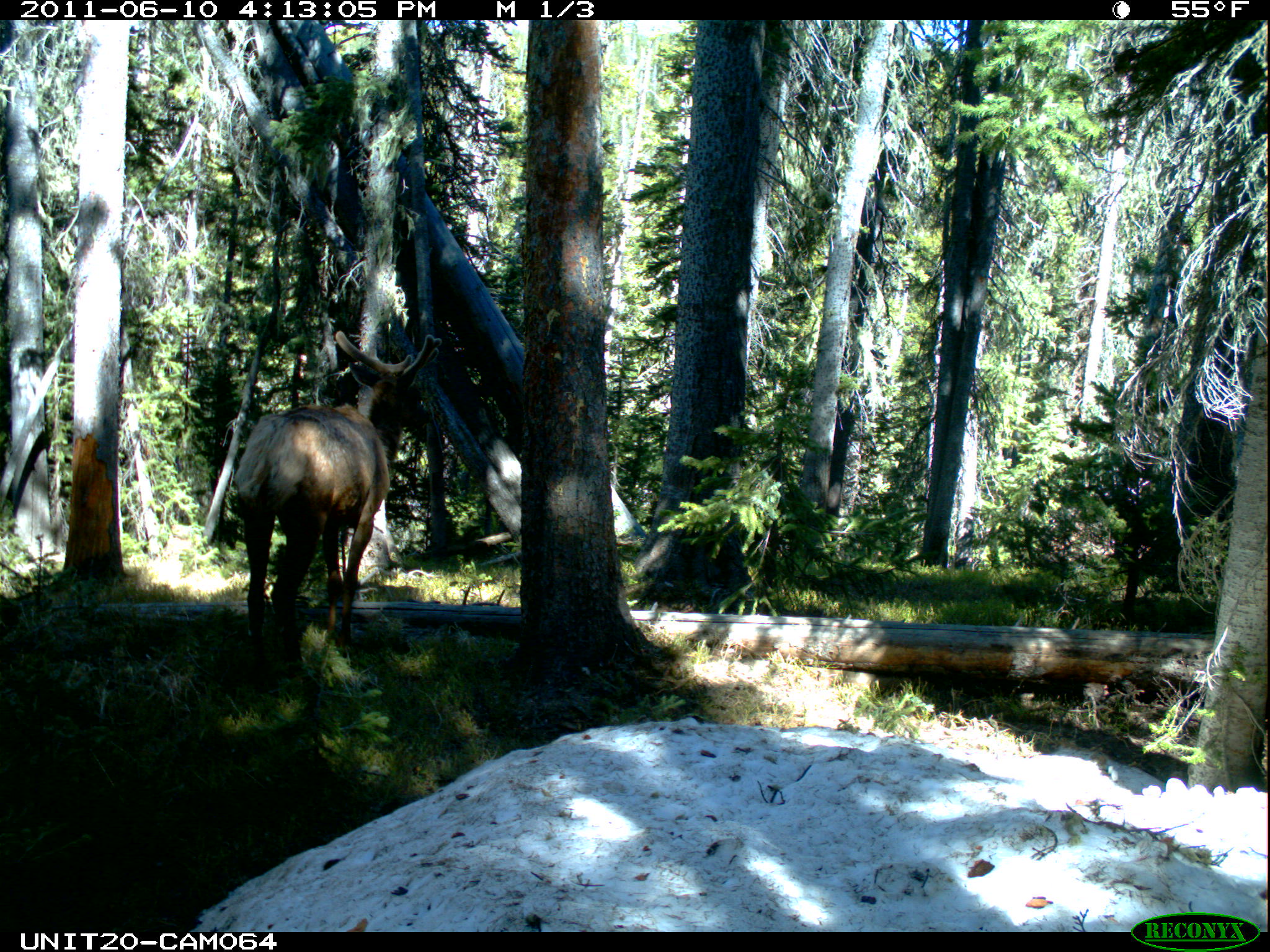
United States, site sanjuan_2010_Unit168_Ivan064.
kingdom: Animalia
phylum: Chordata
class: Mammalia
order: Artiodactyla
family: Cervidae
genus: Cervus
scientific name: Cervus elaphus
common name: red deer